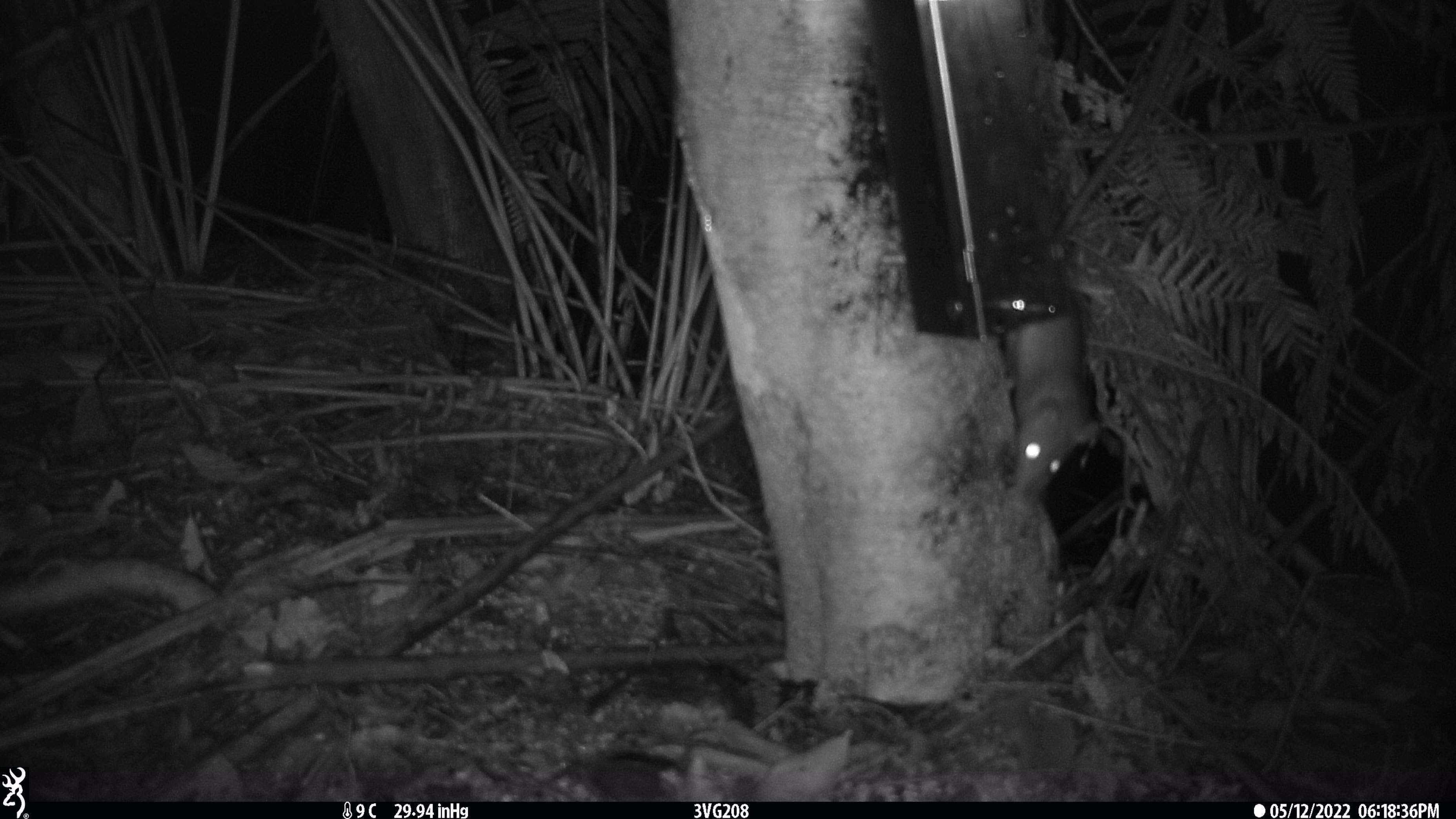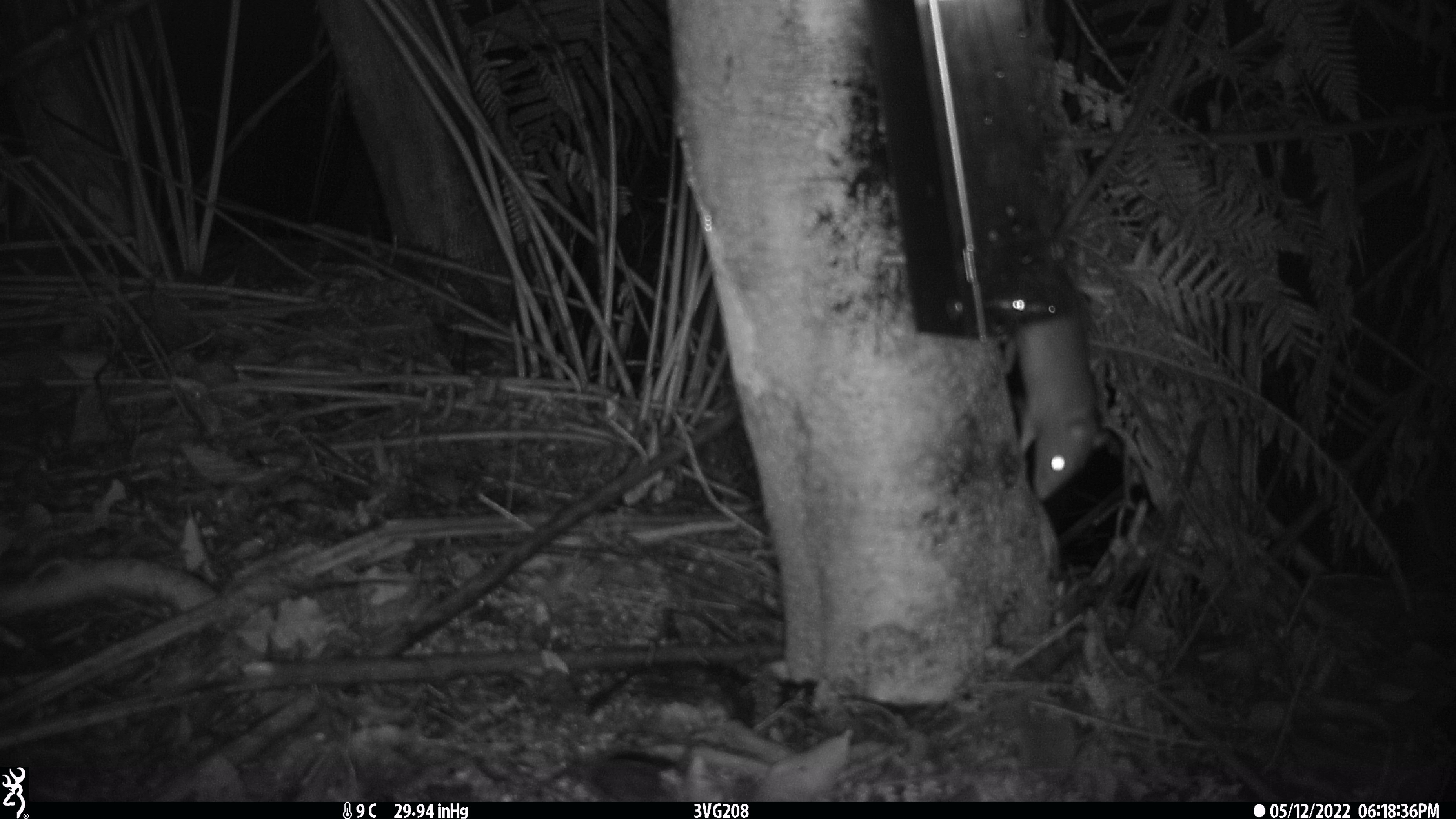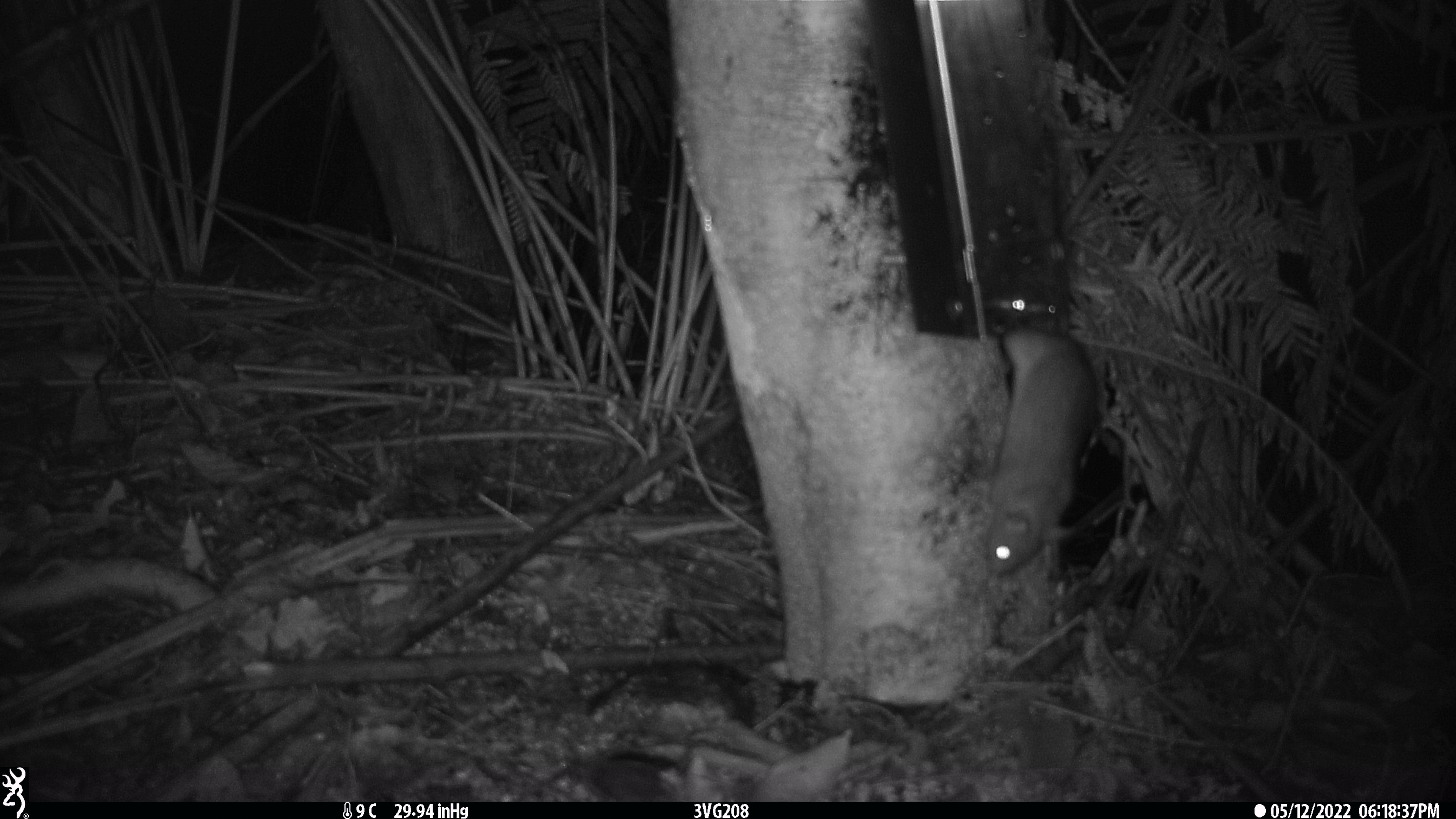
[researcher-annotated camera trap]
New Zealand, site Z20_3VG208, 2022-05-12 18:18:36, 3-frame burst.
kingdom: Animalia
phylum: Chordata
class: Mammalia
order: Rodentia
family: Muridae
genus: Rattus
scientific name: Rattus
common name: rat